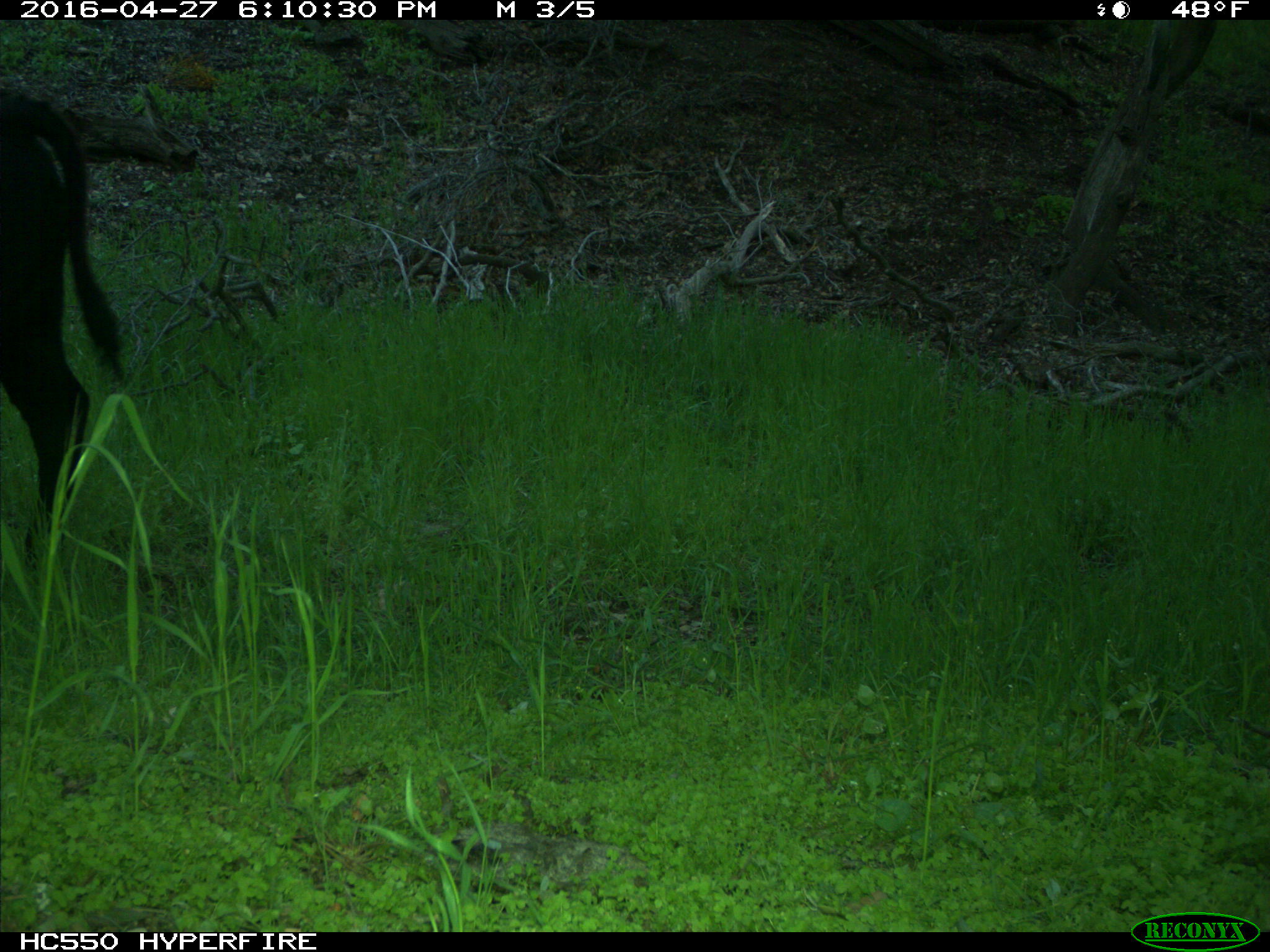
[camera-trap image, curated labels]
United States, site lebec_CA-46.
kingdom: Animalia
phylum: Chordata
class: Mammalia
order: Artiodactyla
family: Bovidae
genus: Bos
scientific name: Bos taurus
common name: domestic cow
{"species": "Bos taurus (domestic cow)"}